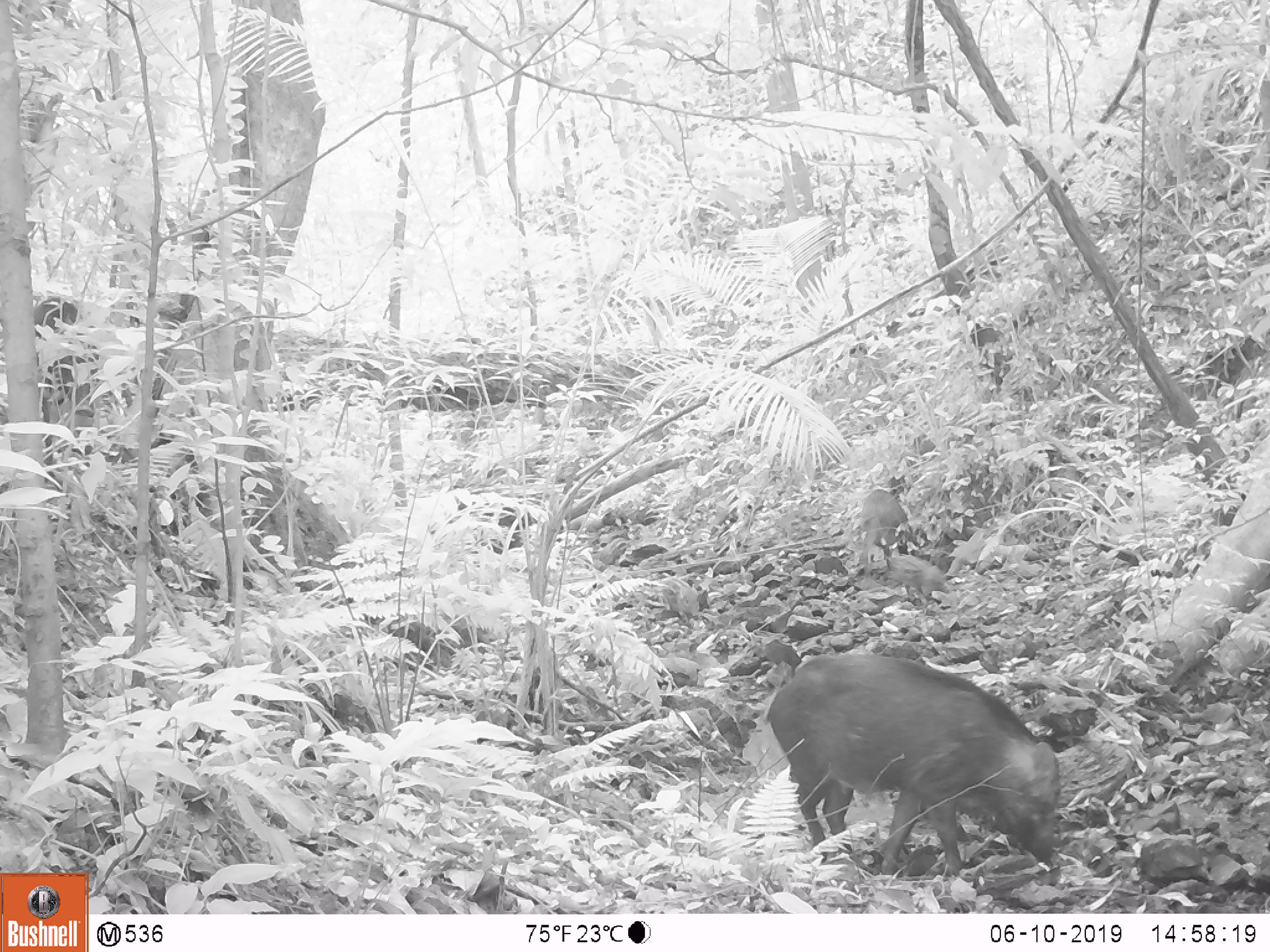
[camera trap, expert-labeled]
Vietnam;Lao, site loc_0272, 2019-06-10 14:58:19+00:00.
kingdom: Animalia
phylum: Chordata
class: Mammalia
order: Artiodactyla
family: Suidae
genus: Sus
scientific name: Sus scrofa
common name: eurasian wild pig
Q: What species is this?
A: Eurasian wild pig (Sus scrofa).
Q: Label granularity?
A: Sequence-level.